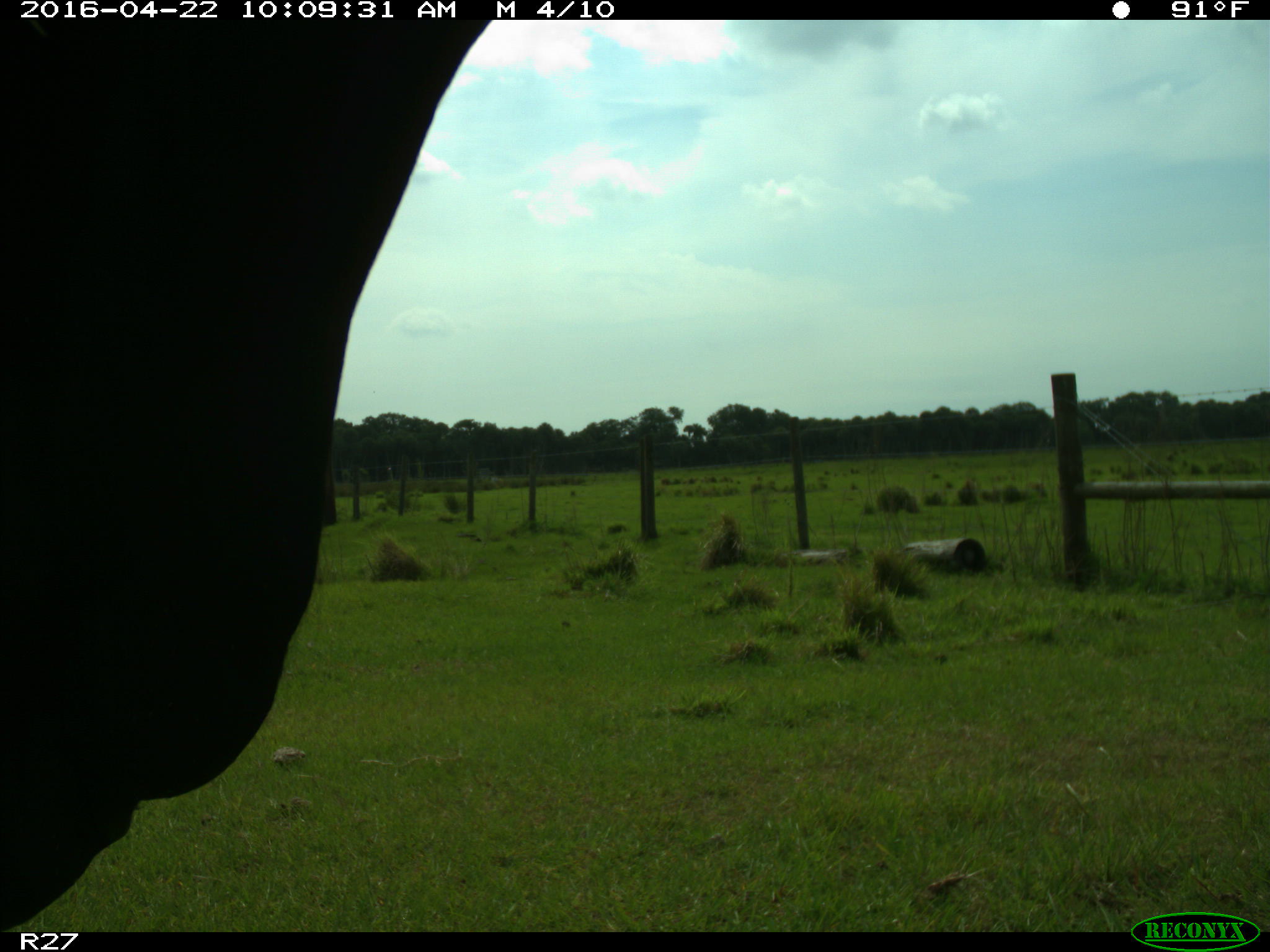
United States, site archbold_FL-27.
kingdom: Animalia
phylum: Chordata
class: Mammalia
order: Artiodactyla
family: Bovidae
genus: Bos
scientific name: Bos taurus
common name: domestic cow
Bos taurus (domestic cow).